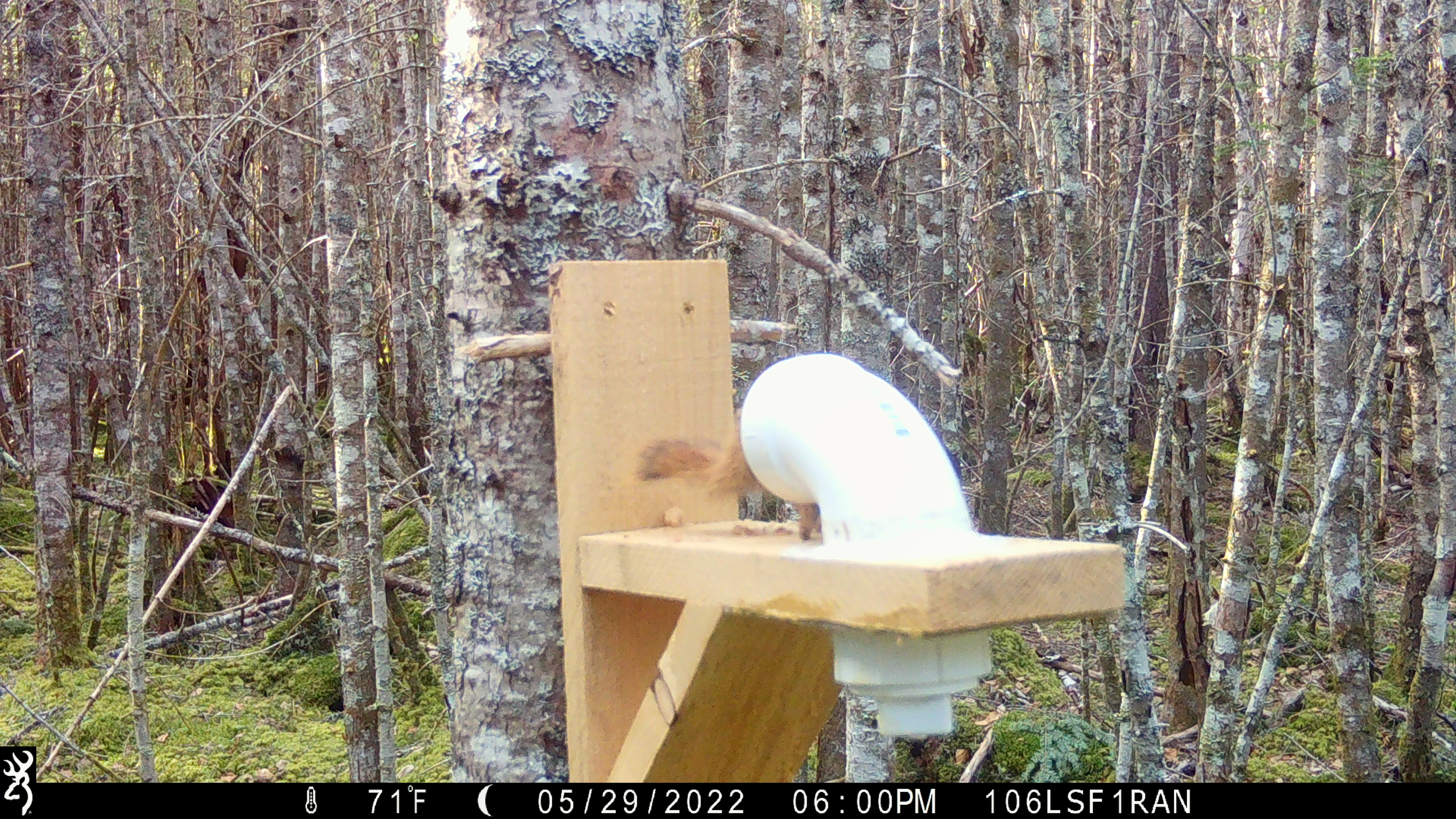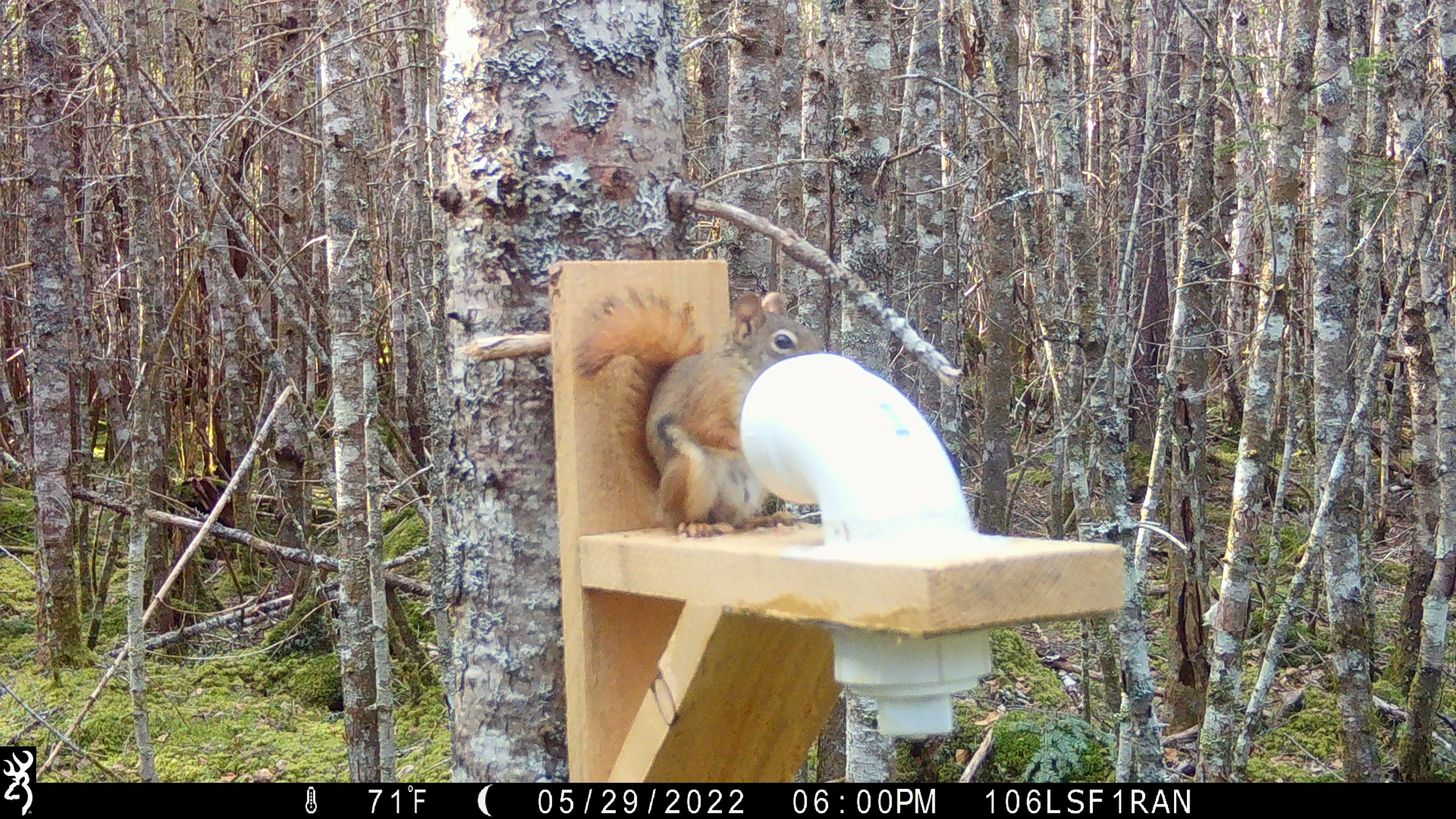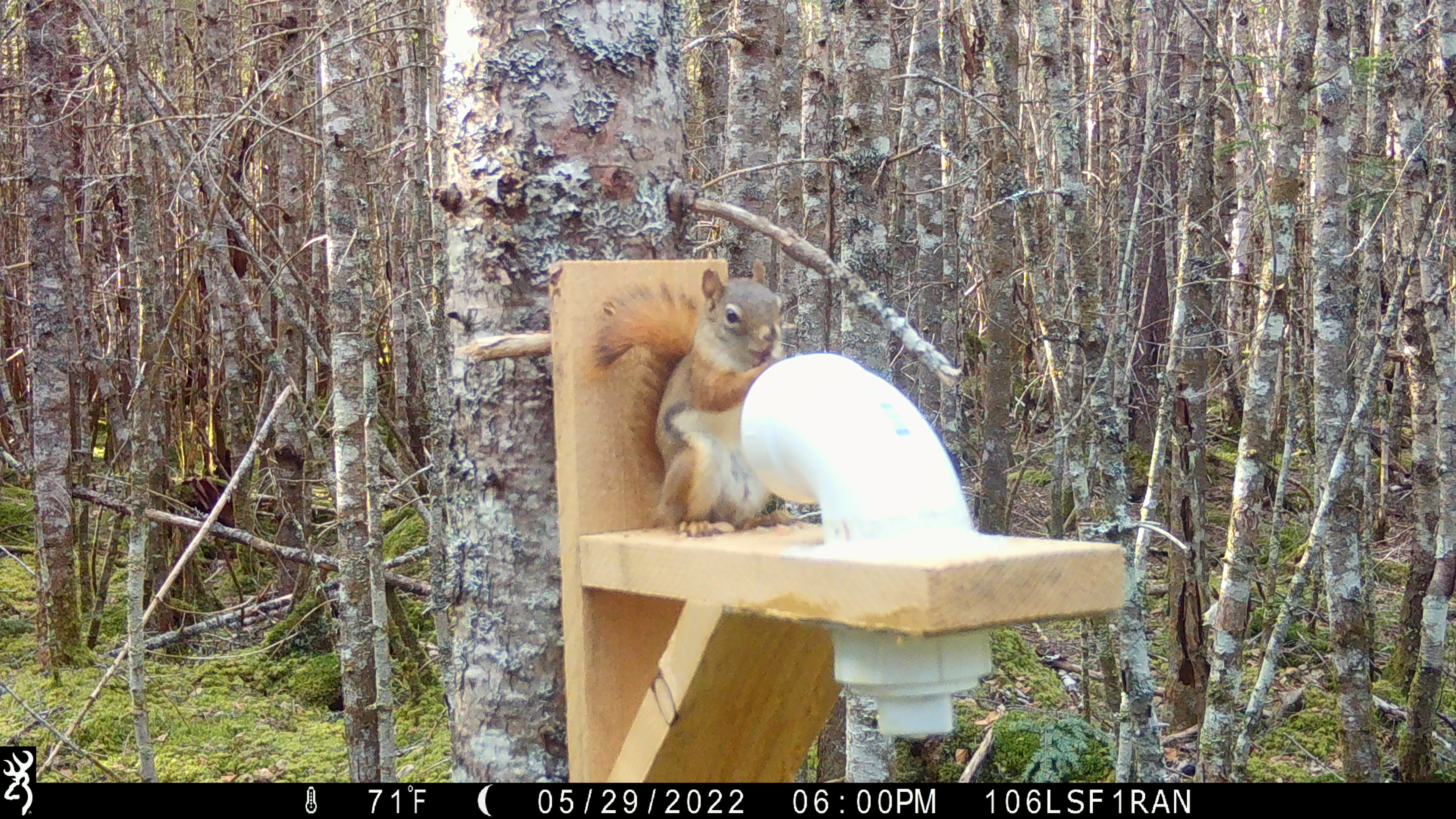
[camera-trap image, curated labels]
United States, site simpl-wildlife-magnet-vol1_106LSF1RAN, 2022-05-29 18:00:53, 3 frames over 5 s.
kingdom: Animalia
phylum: Chordata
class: Mammalia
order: Rodentia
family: Sciuridae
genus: Tamiasciurus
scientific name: Tamiasciurus hudsonicus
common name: red squirrel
Red squirrel (Tamiasciurus hudsonicus).